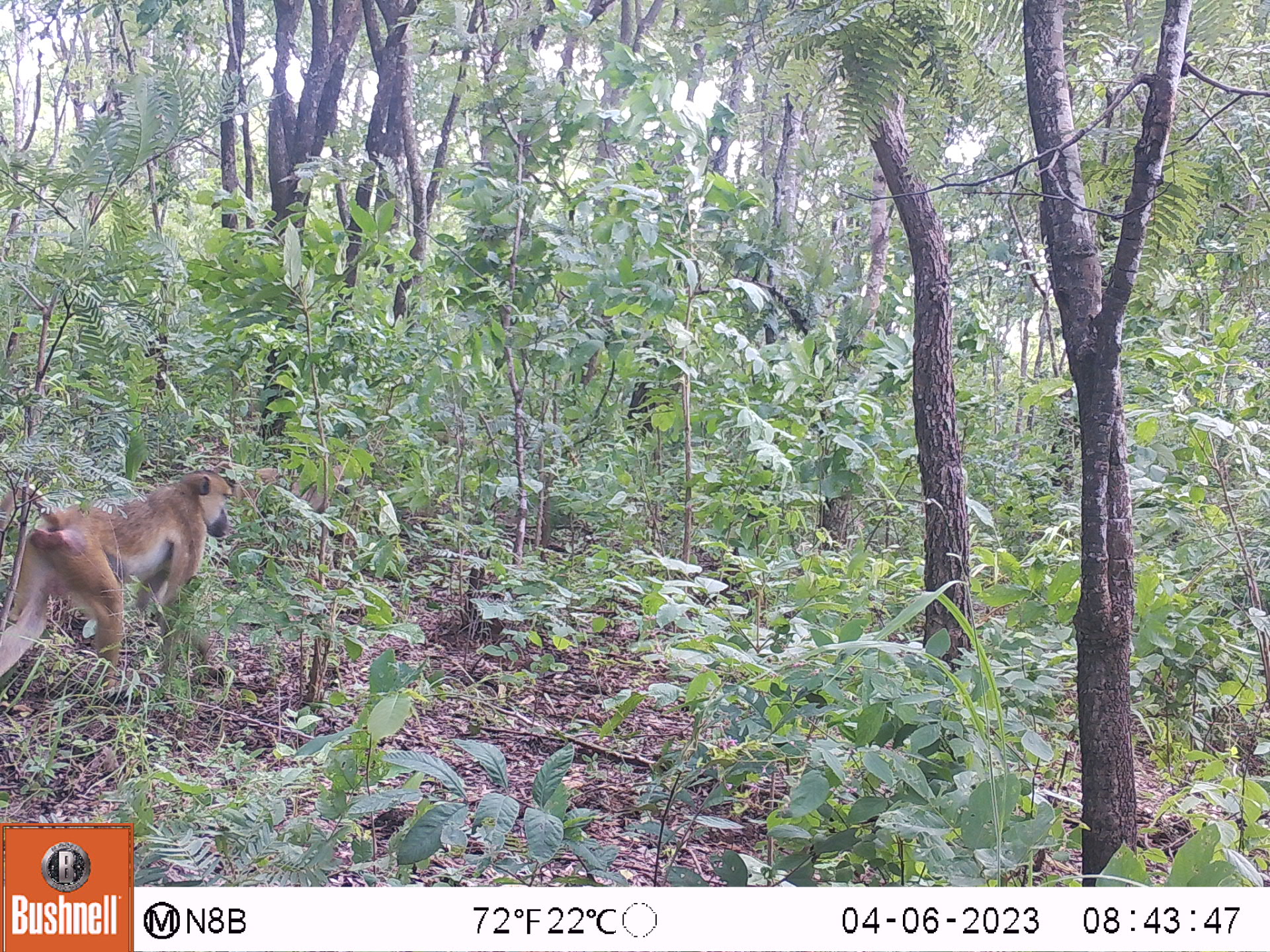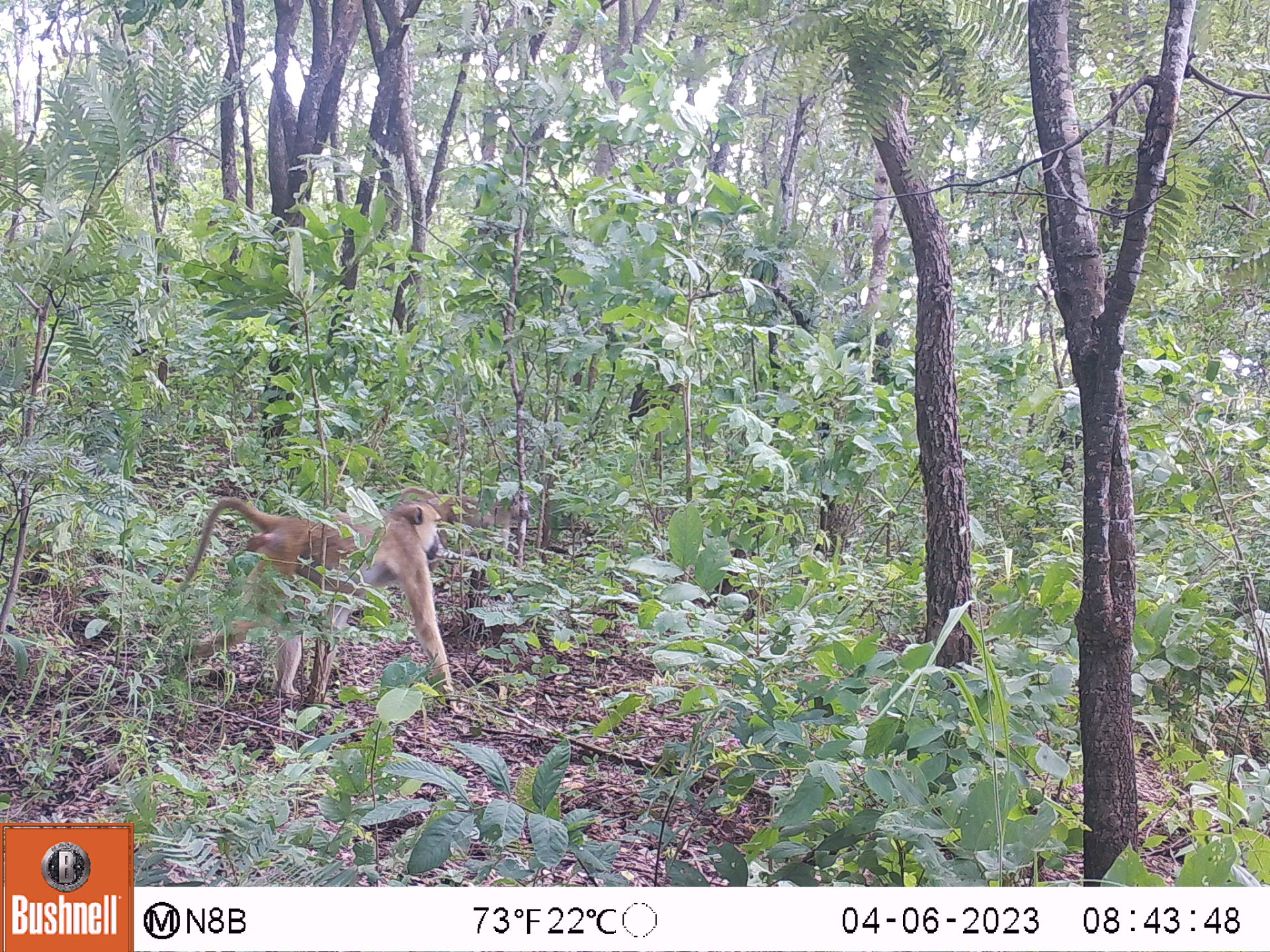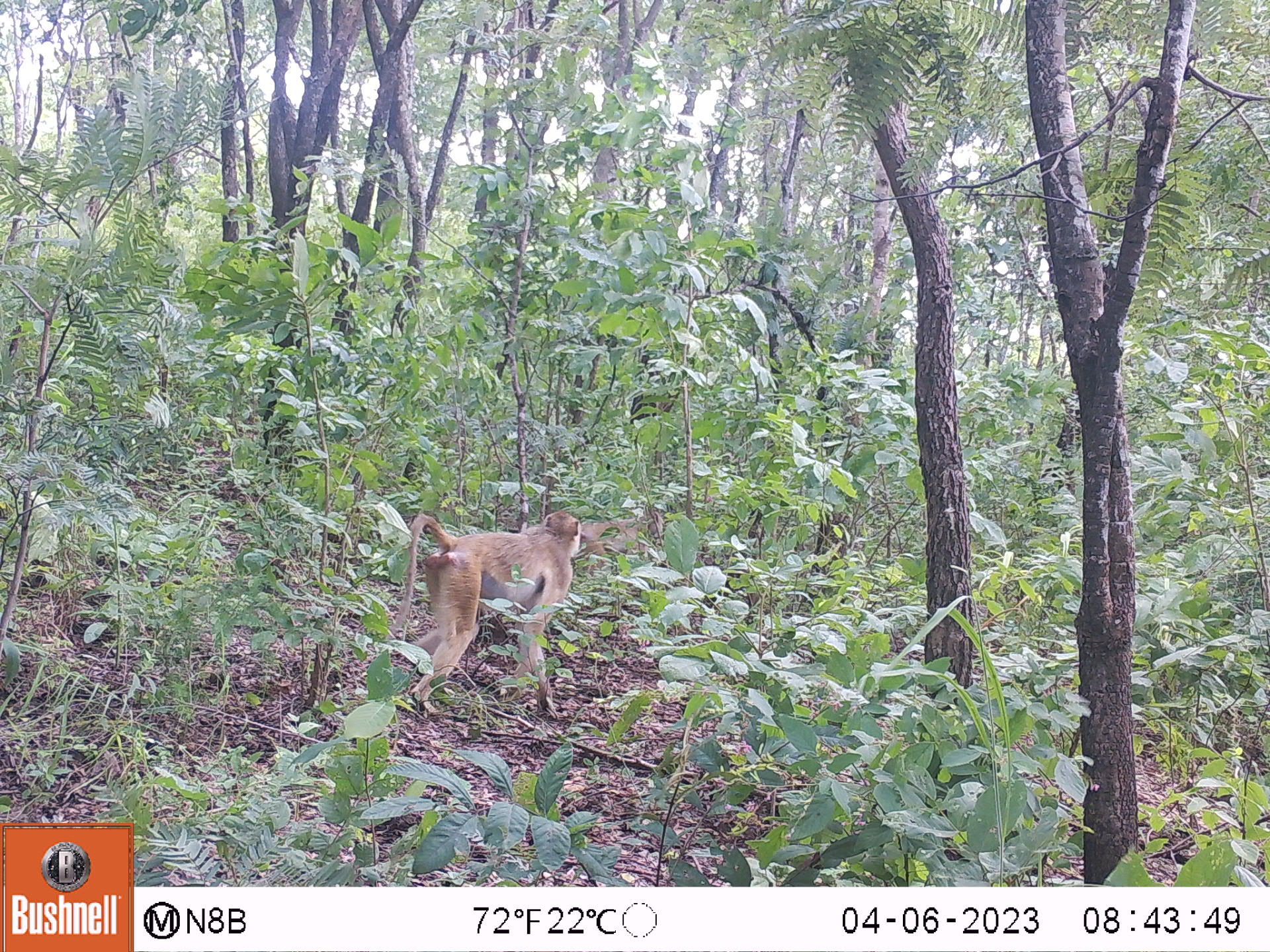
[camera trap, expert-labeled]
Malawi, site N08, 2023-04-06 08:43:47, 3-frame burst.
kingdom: Animalia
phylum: Chordata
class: Mammalia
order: Primates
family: Cercopithecidae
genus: Papio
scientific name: Papio cynocephalus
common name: yellow baboon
Yellow baboon (Papio cynocephalus), count 1.